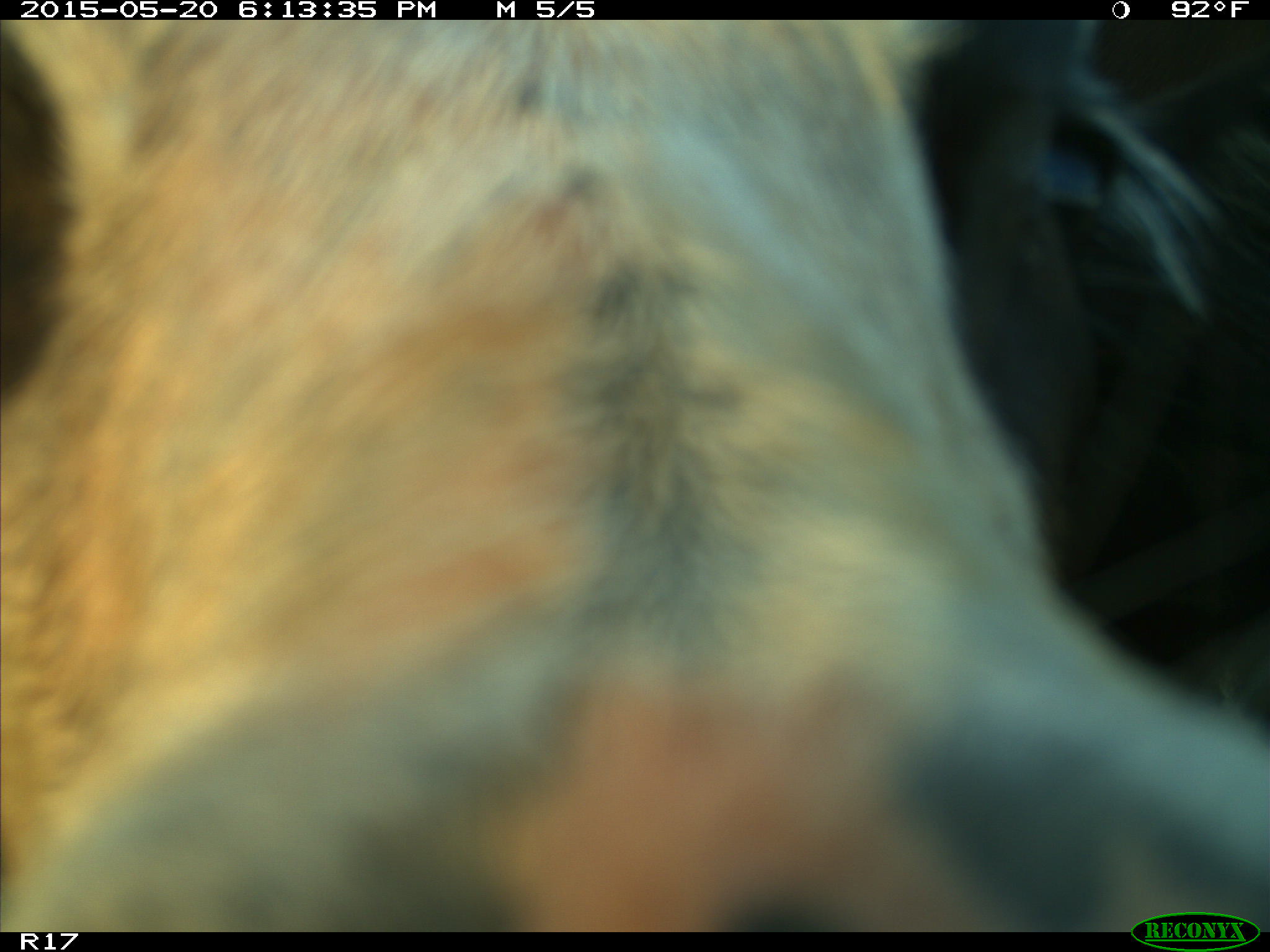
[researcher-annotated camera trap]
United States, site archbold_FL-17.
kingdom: Animalia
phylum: Chordata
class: Mammalia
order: Artiodactyla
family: Bovidae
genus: Bos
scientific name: Bos taurus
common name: domestic cow